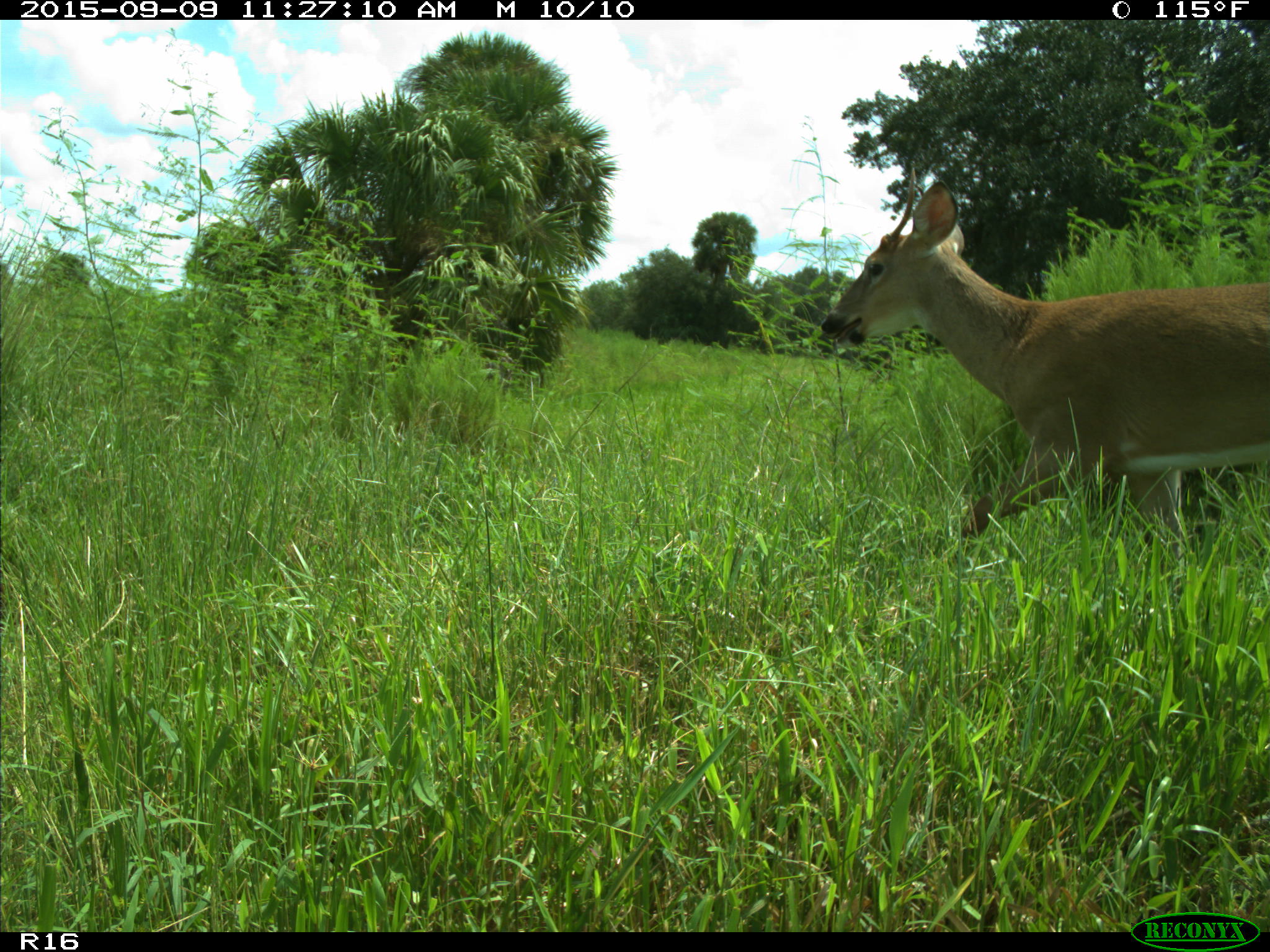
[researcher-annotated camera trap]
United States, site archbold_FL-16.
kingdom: Animalia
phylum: Chordata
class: Mammalia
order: Artiodactyla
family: Cervidae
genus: Odocoileus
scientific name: Odocoileus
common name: deer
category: unidentified deer